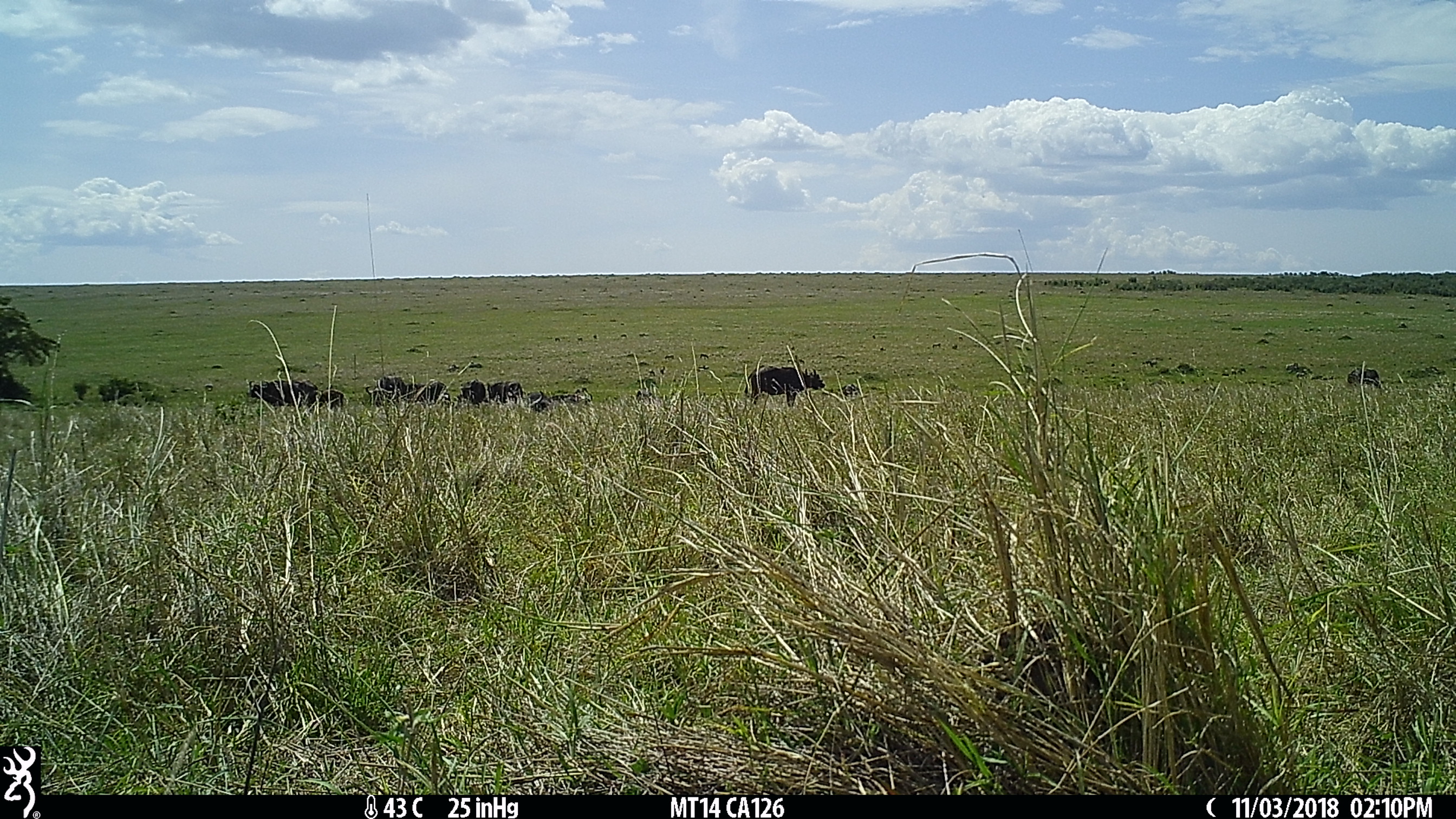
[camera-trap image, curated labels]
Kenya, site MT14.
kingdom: Animalia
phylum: Chordata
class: Mammalia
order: Artiodactyla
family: Bovidae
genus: Syncerus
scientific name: Syncerus caffer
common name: buffalo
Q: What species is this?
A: Buffalo (Syncerus caffer).